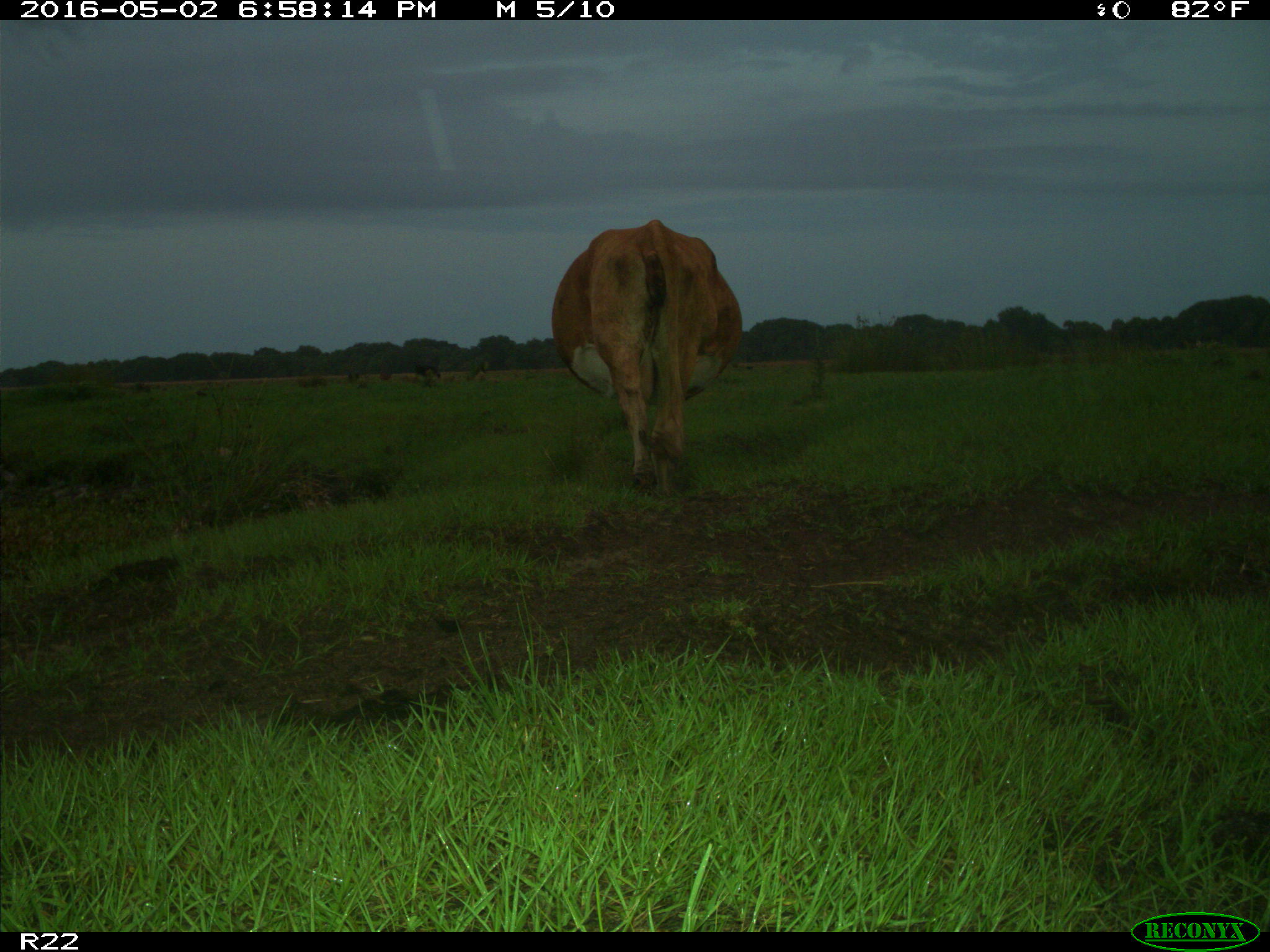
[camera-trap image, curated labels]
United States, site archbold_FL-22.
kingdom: Animalia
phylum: Chordata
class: Mammalia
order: Artiodactyla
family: Bovidae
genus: Bos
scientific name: Bos taurus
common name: domestic cow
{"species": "Bos taurus (domestic cow)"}